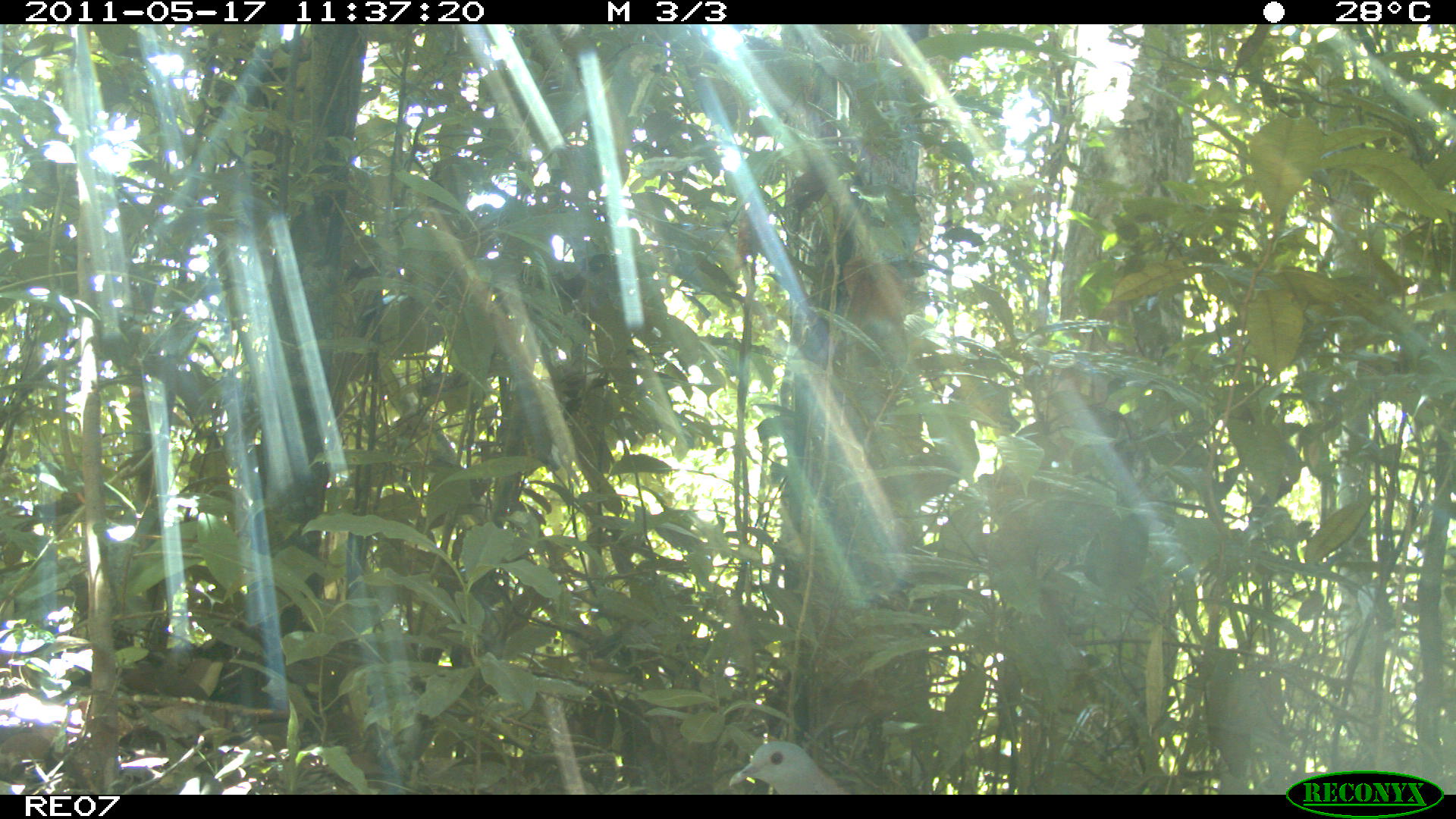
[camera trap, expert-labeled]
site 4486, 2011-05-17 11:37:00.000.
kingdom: Animalia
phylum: Chordata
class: Aves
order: Columbiformes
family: Columbidae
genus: Streptopelia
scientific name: Streptopelia picturata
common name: malagasy turtle dove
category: nesoenas picturata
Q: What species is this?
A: Nesoenas picturata (malagasy turtle dove) (Streptopelia picturata).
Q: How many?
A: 1.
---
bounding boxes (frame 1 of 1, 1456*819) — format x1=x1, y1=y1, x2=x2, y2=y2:
nesoenas picturata: x1=728, y1=740, x2=851, y2=794